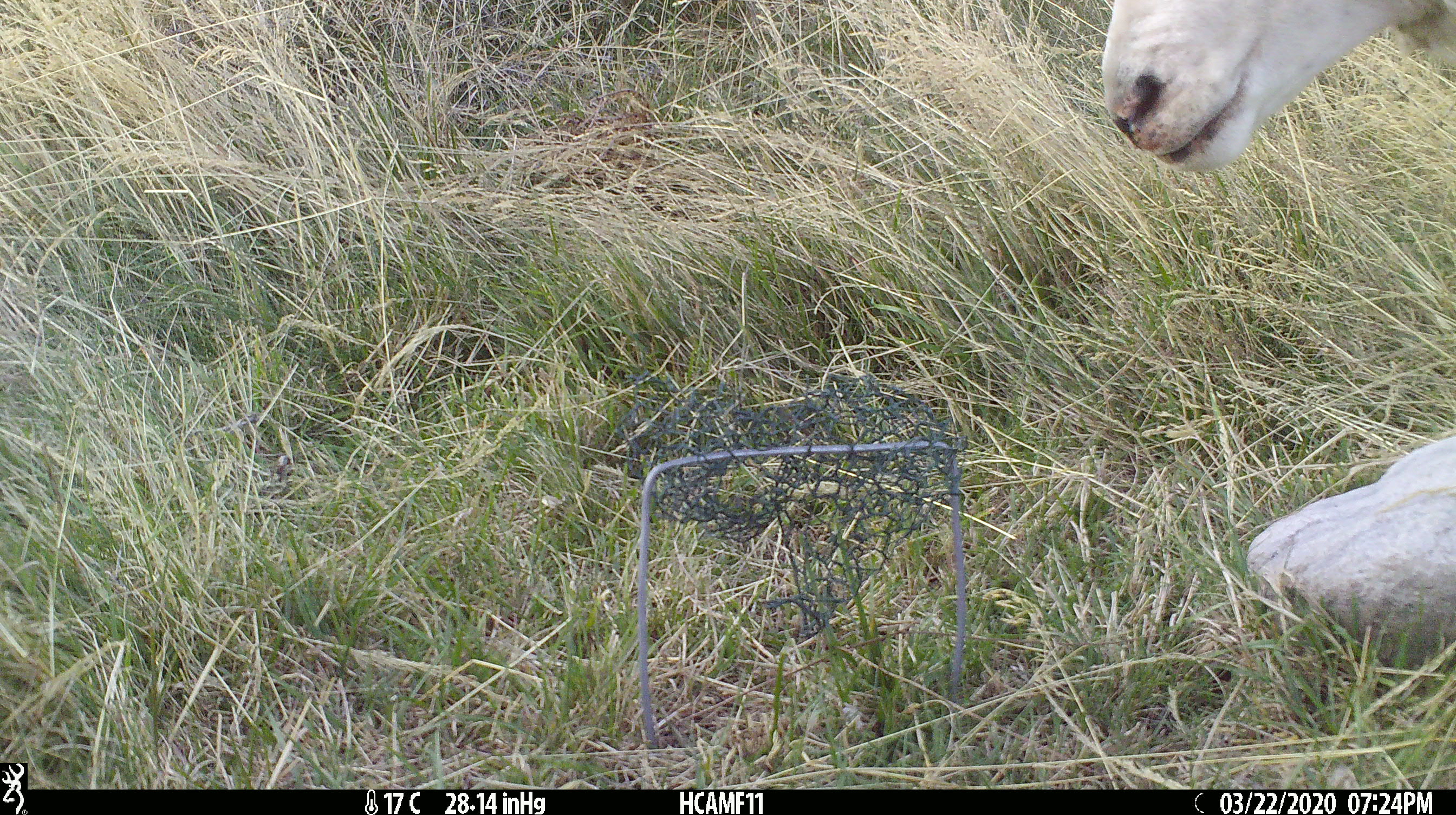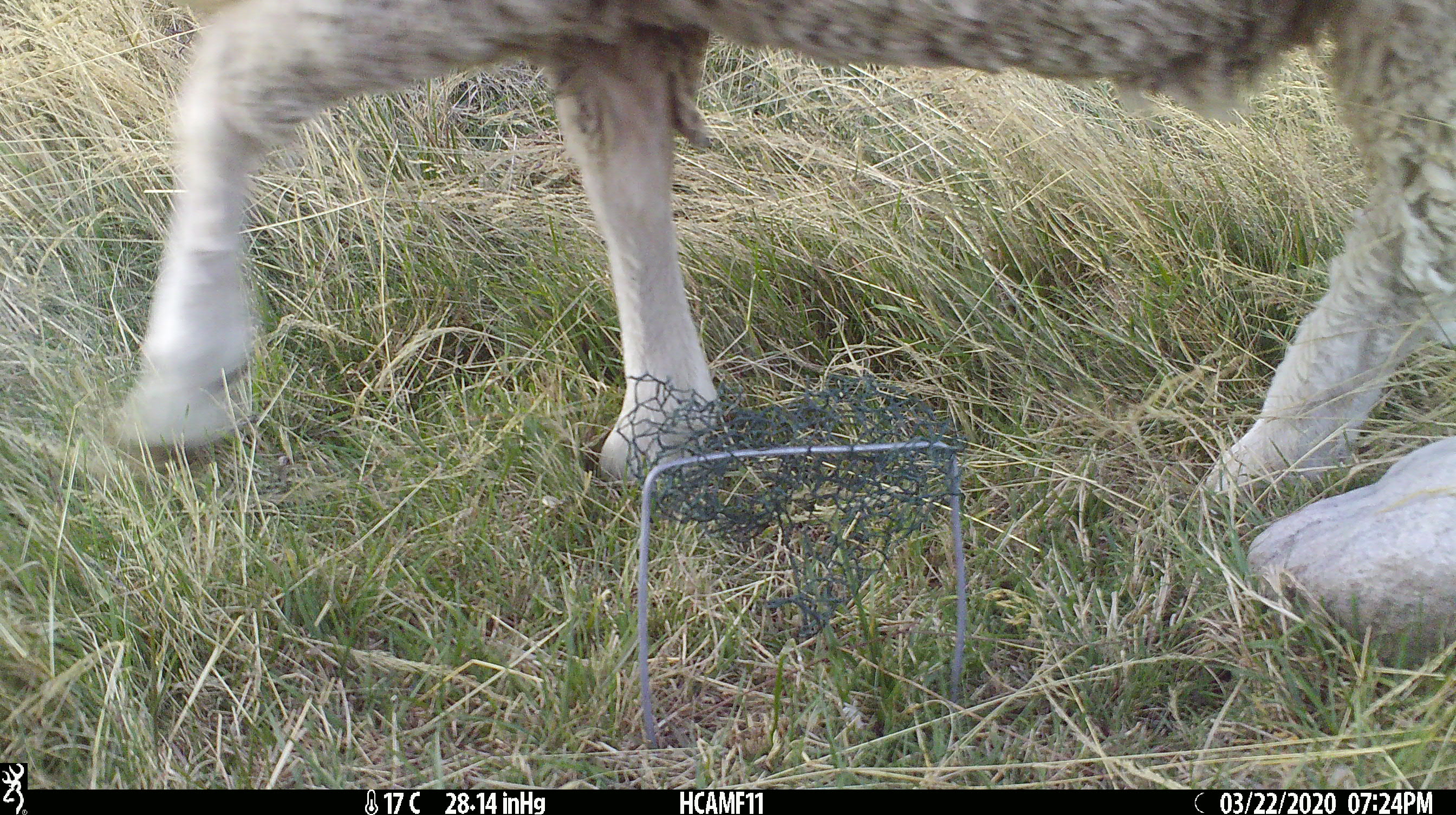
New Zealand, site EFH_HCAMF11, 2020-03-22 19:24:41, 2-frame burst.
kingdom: Animalia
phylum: Chordata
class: Mammalia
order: Artiodactyla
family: Bovidae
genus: Ovis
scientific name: Ovis aries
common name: domestic sheep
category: sheep